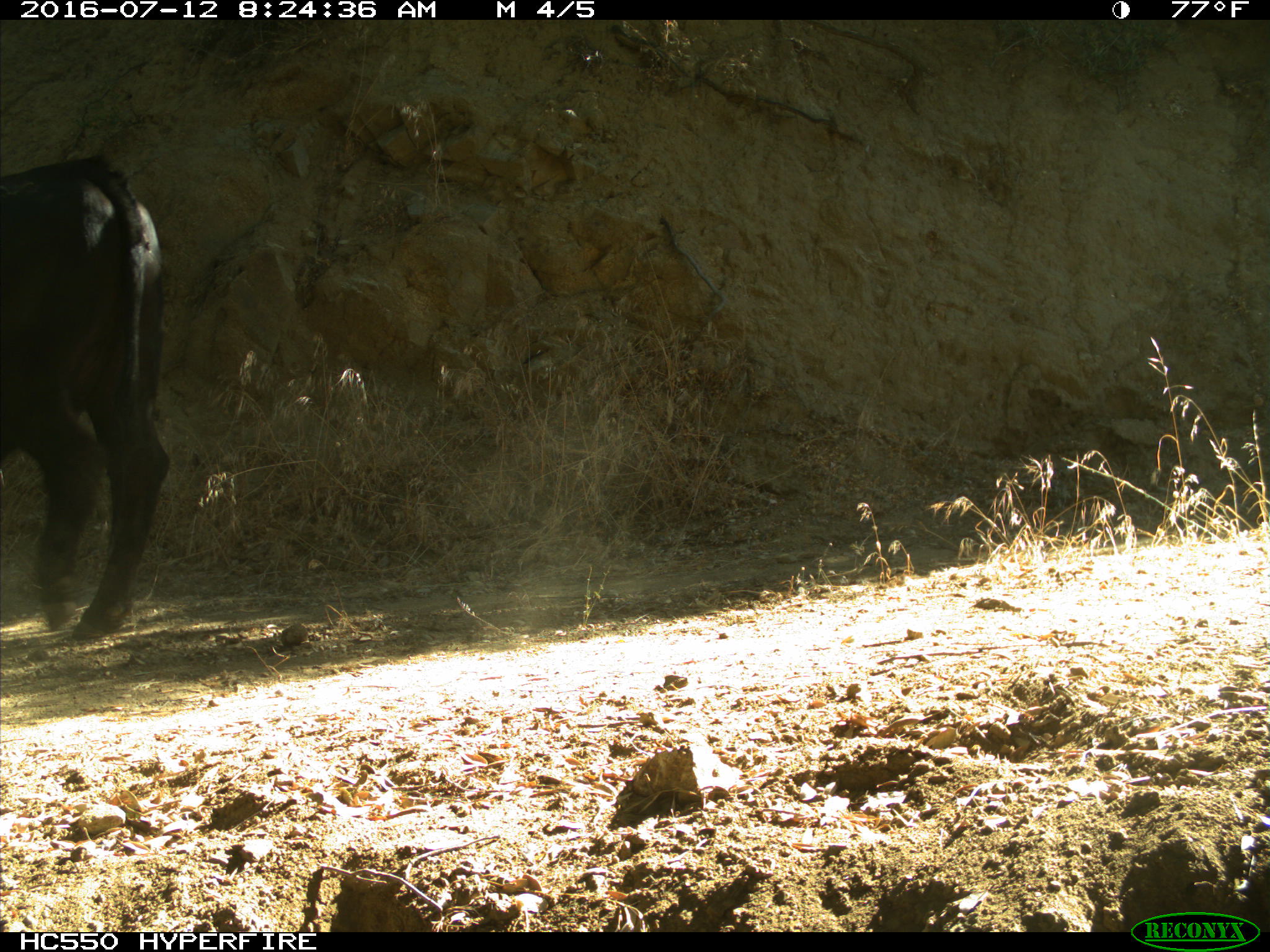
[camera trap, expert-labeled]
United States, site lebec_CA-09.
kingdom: Animalia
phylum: Chordata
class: Mammalia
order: Artiodactyla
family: Bovidae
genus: Bos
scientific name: Bos taurus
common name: domestic cow